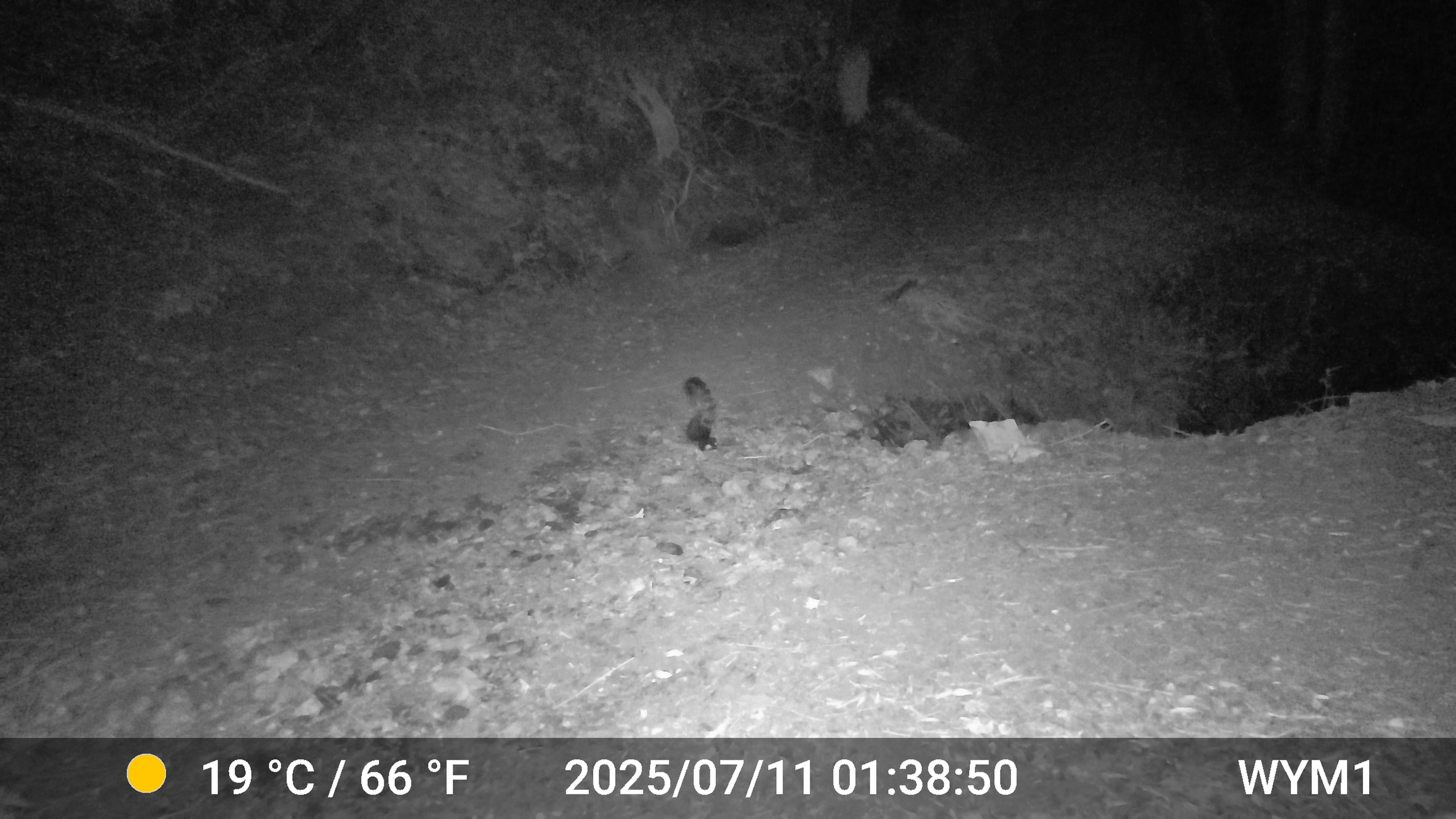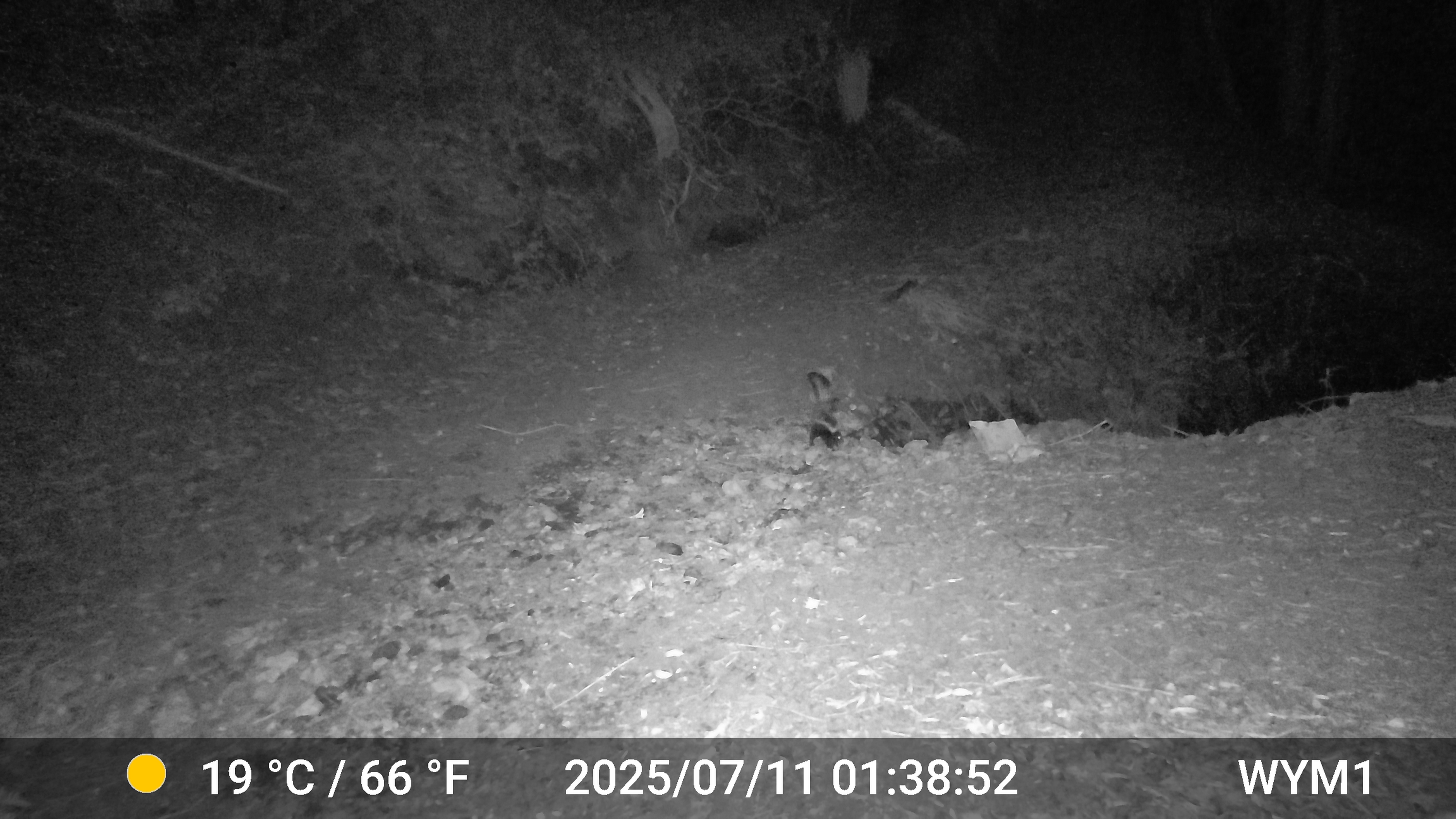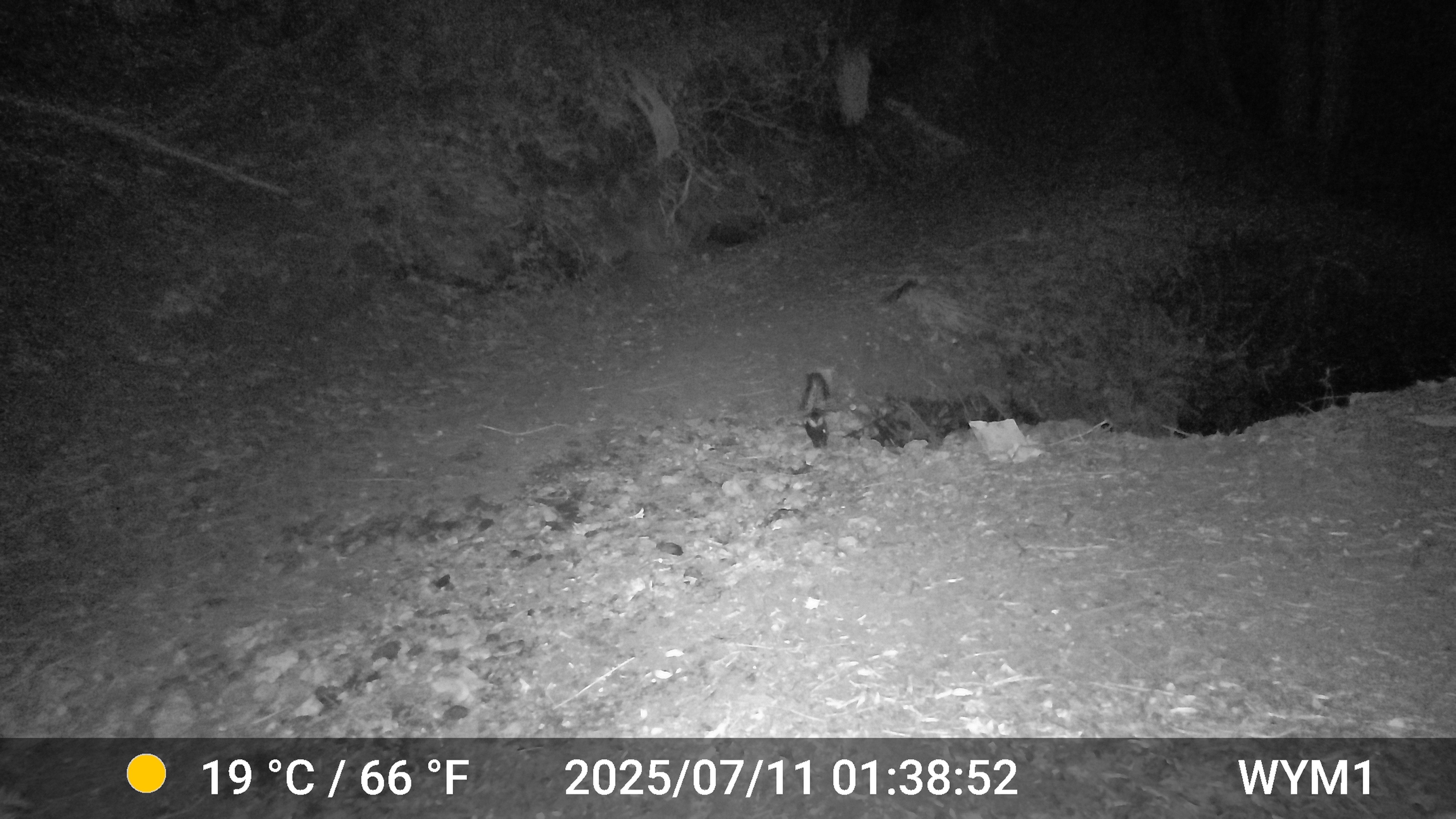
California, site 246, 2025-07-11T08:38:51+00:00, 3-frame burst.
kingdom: Animalia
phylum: Chordata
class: Mammalia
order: Carnivora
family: Mephitidae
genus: Mephitis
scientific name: Mephitis mephitis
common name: striped skunk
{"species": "striped skunk (Mephitis mephitis)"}